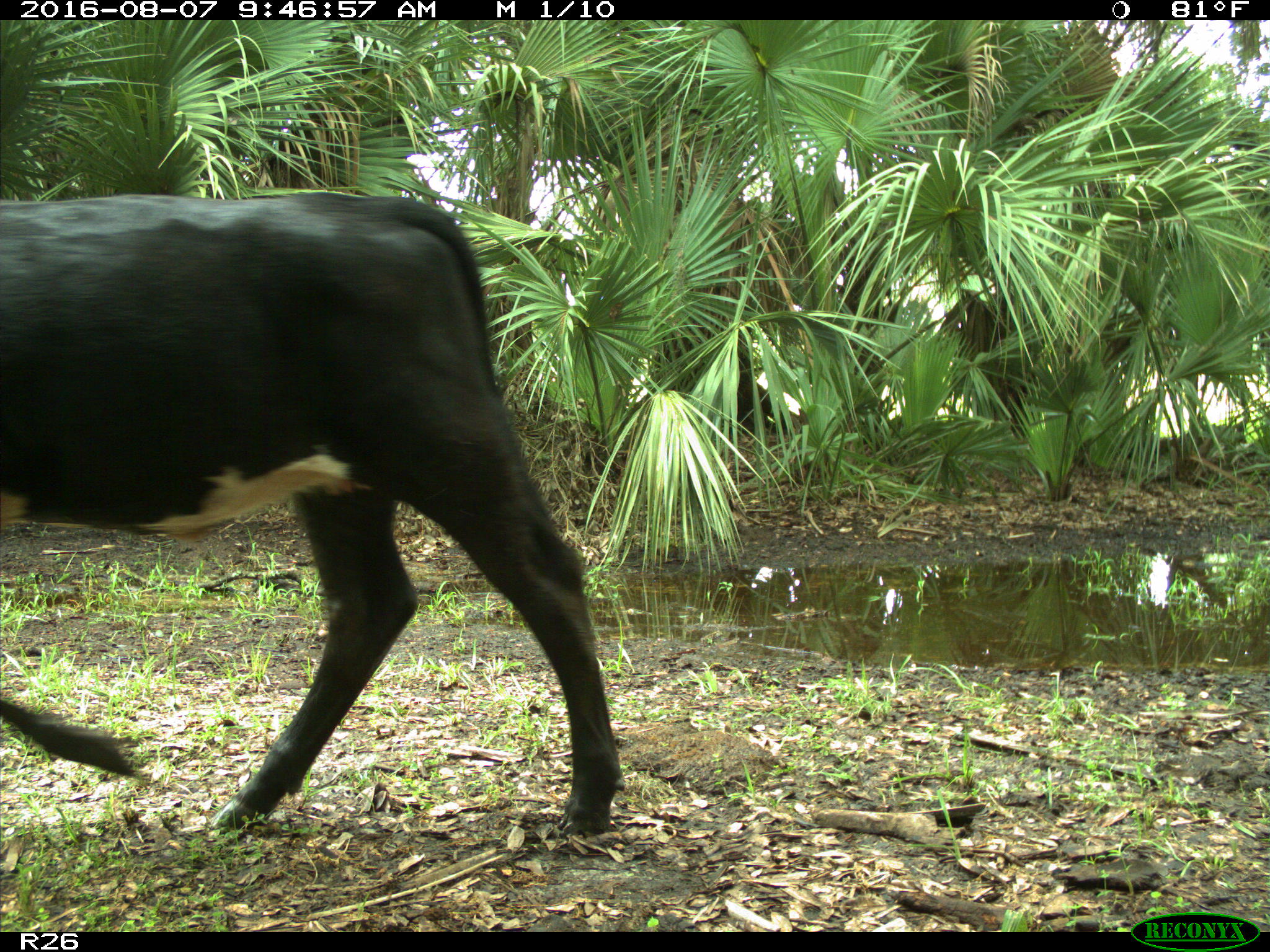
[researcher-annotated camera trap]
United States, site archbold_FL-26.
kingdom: Animalia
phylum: Chordata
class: Mammalia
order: Artiodactyla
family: Bovidae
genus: Bos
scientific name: Bos taurus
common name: domestic cow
Bos taurus (domestic cow).